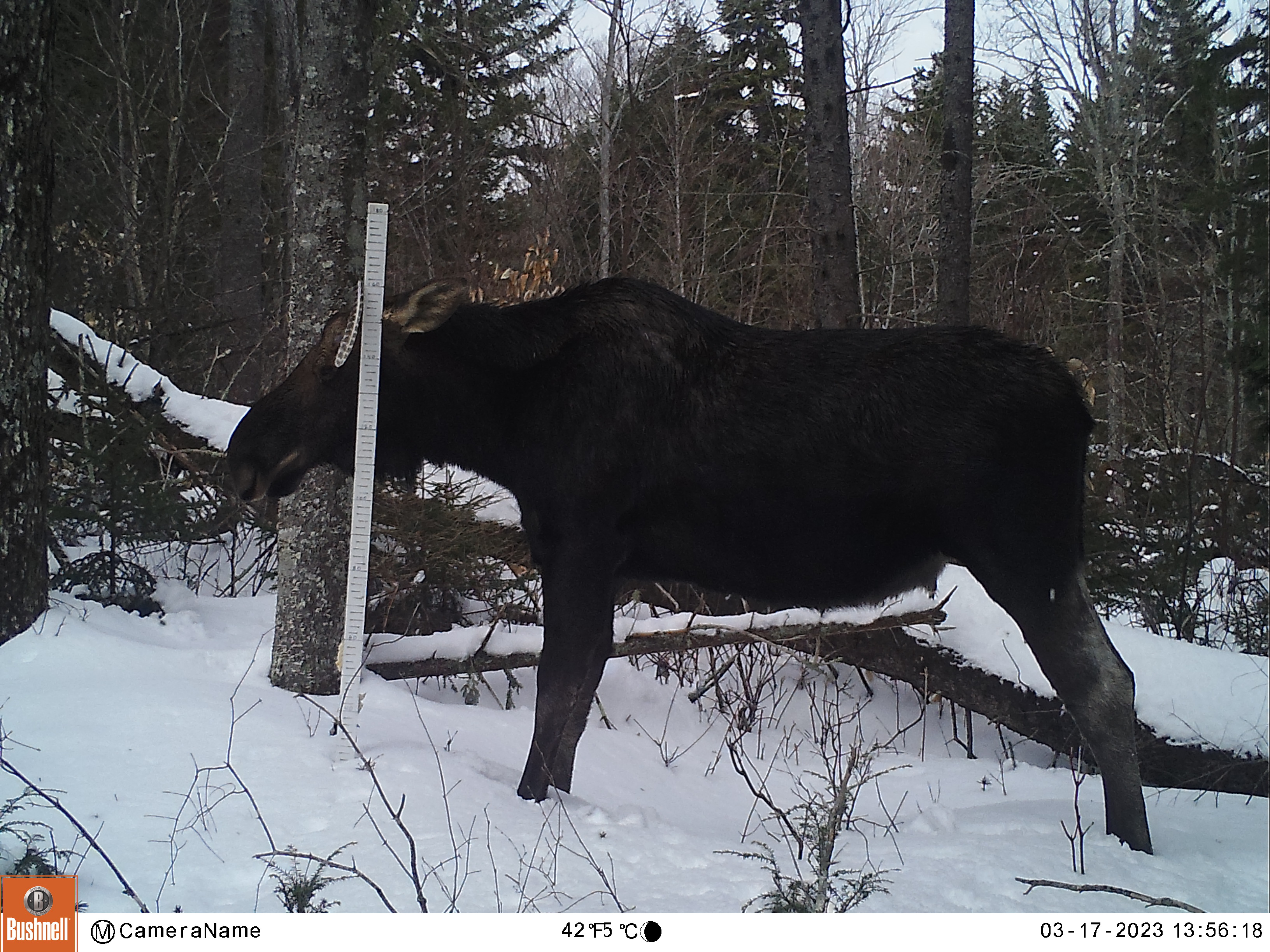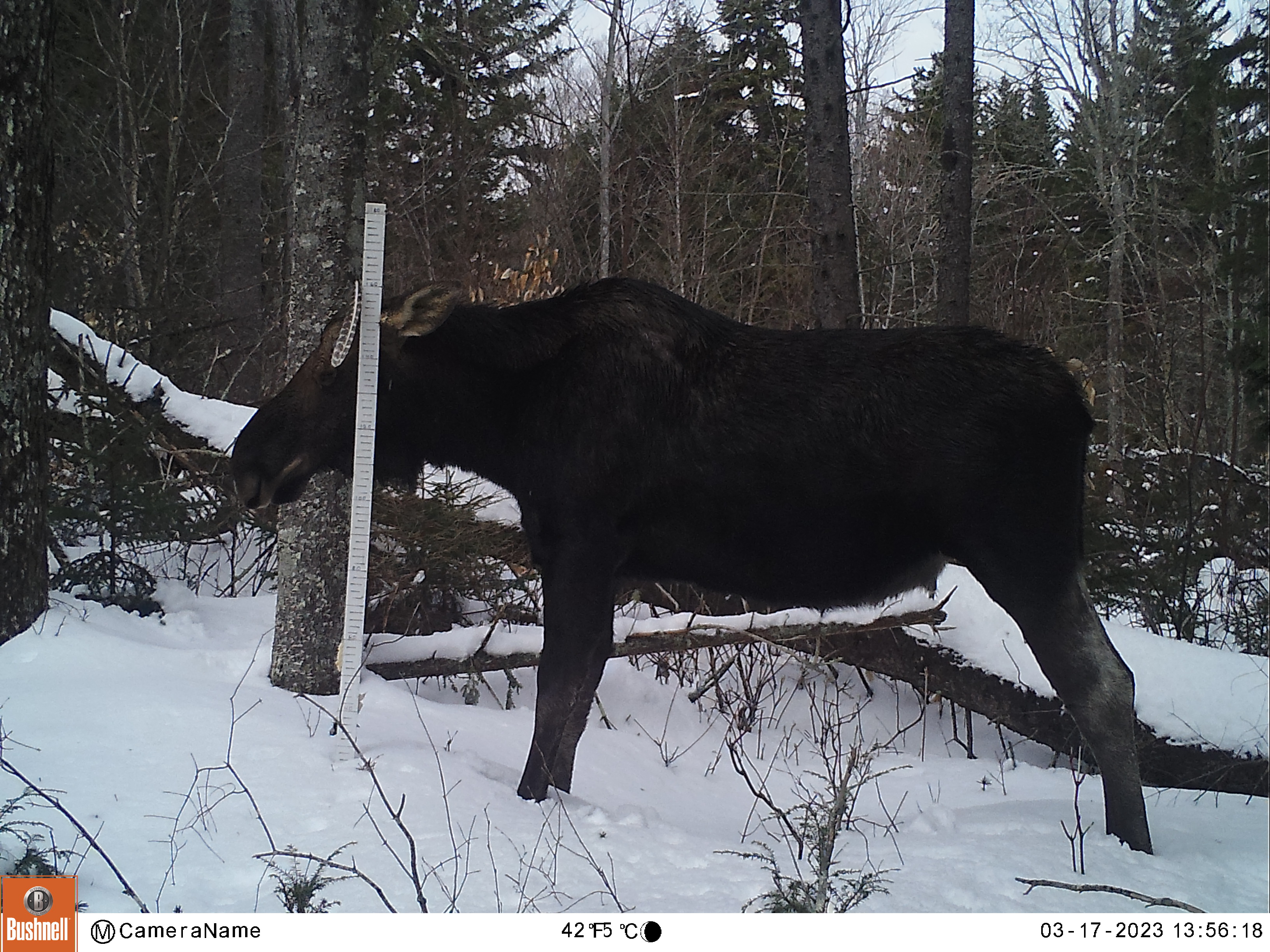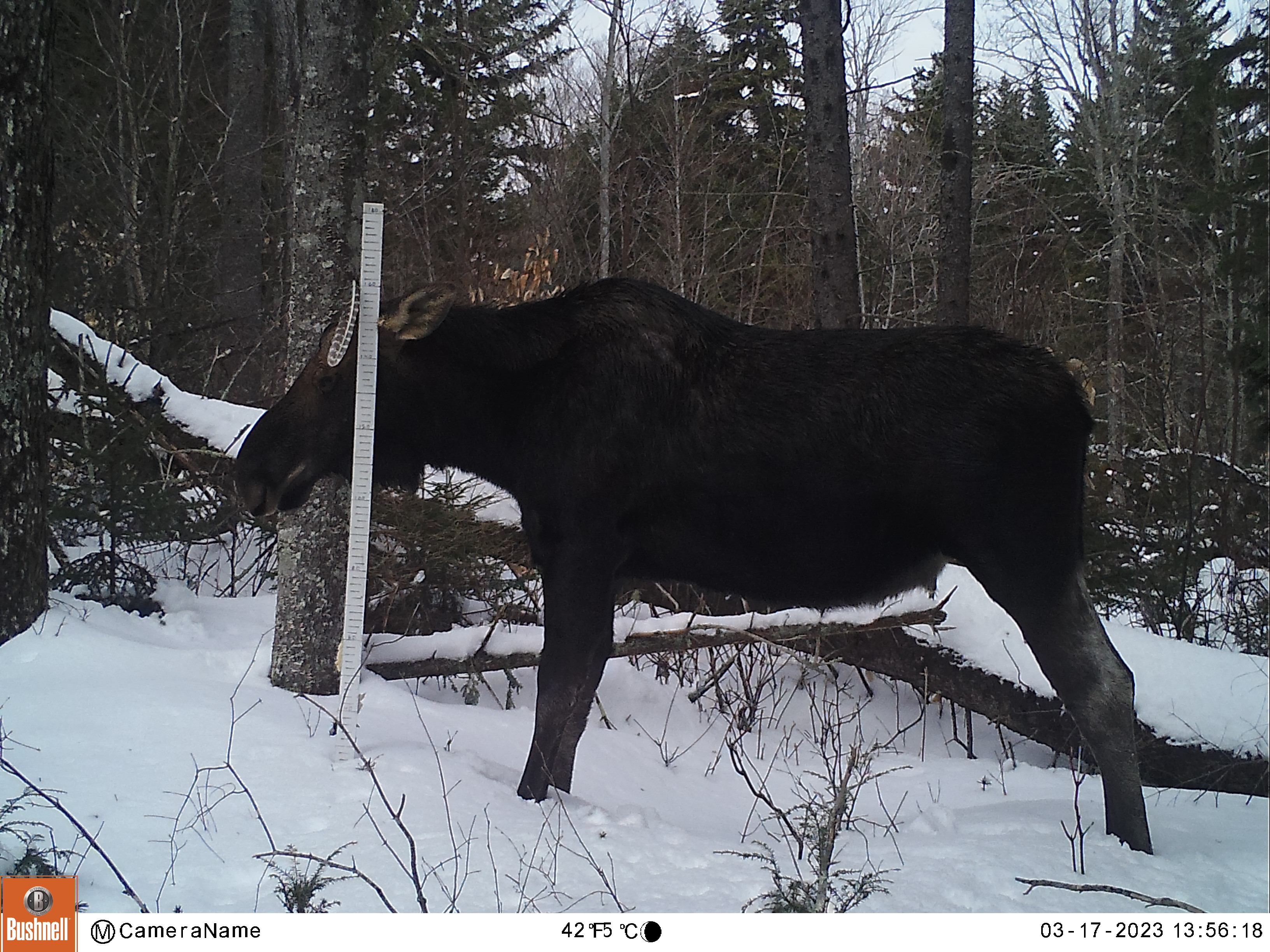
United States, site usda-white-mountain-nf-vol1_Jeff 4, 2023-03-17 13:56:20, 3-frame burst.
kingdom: Animalia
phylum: Chordata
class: Mammalia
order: Artiodactyla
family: Cervidae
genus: Alces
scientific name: Alces alces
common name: moose